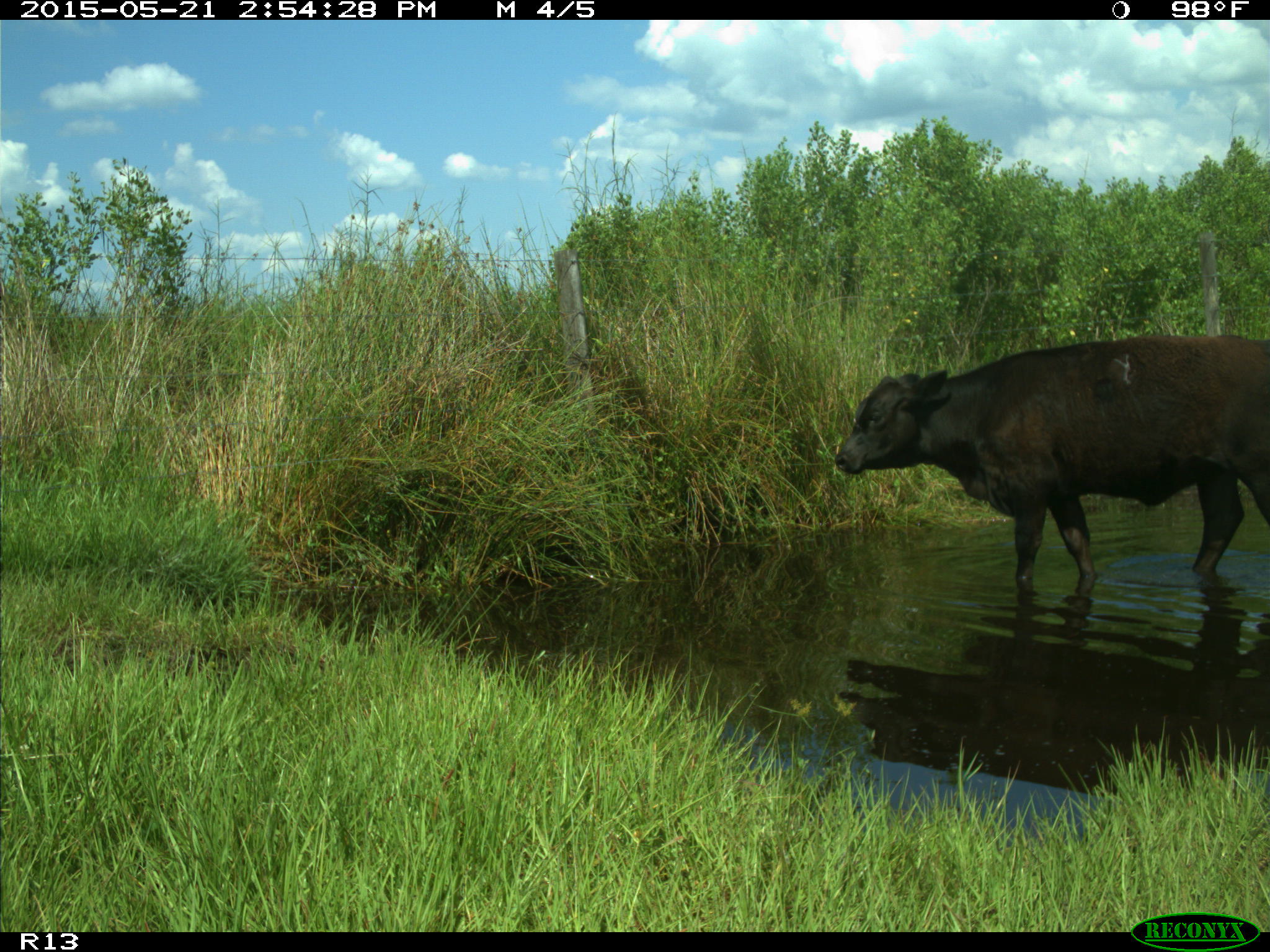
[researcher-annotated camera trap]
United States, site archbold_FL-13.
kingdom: Animalia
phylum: Chordata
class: Mammalia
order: Artiodactyla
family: Bovidae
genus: Bos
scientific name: Bos taurus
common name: domestic cow